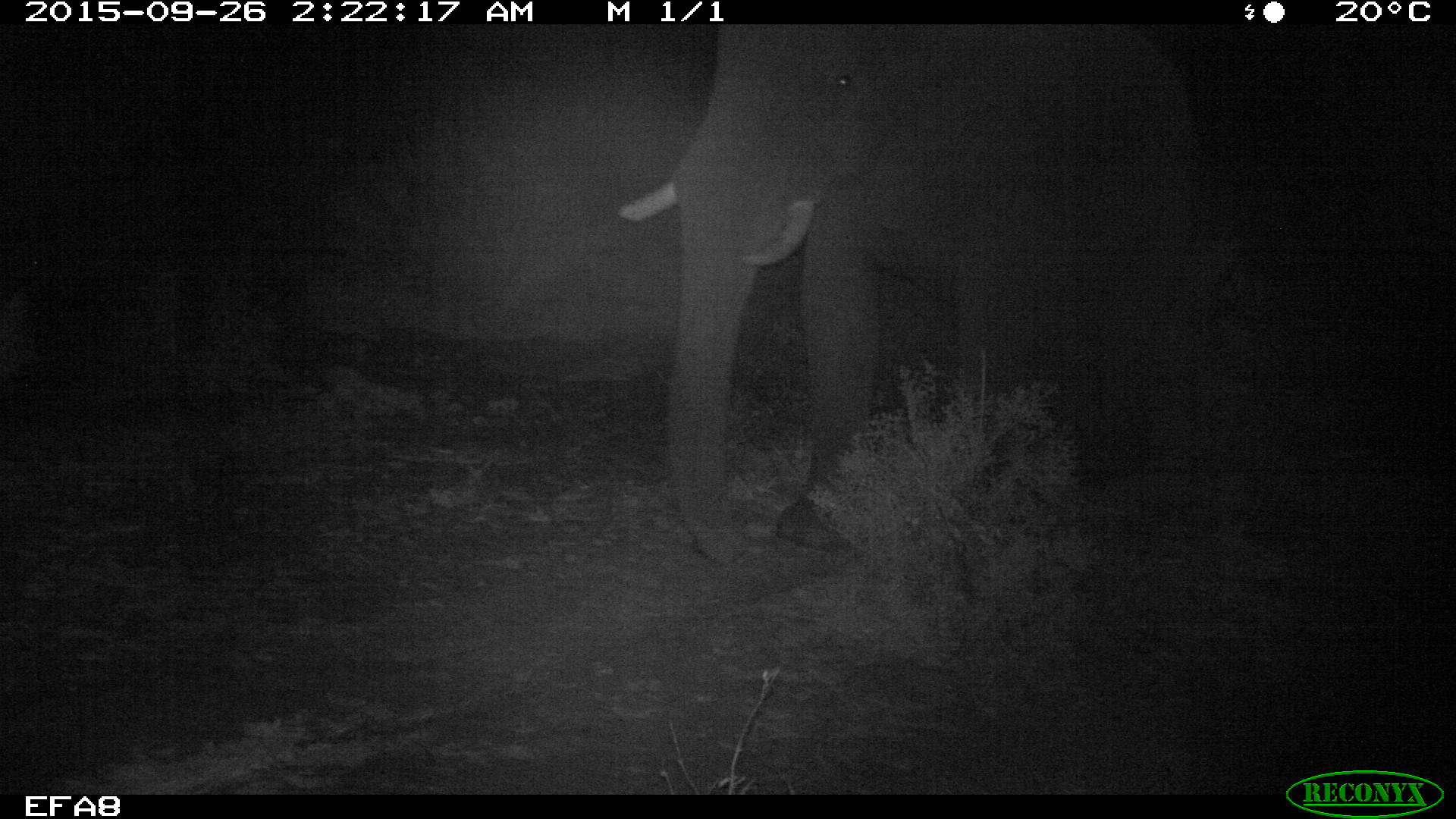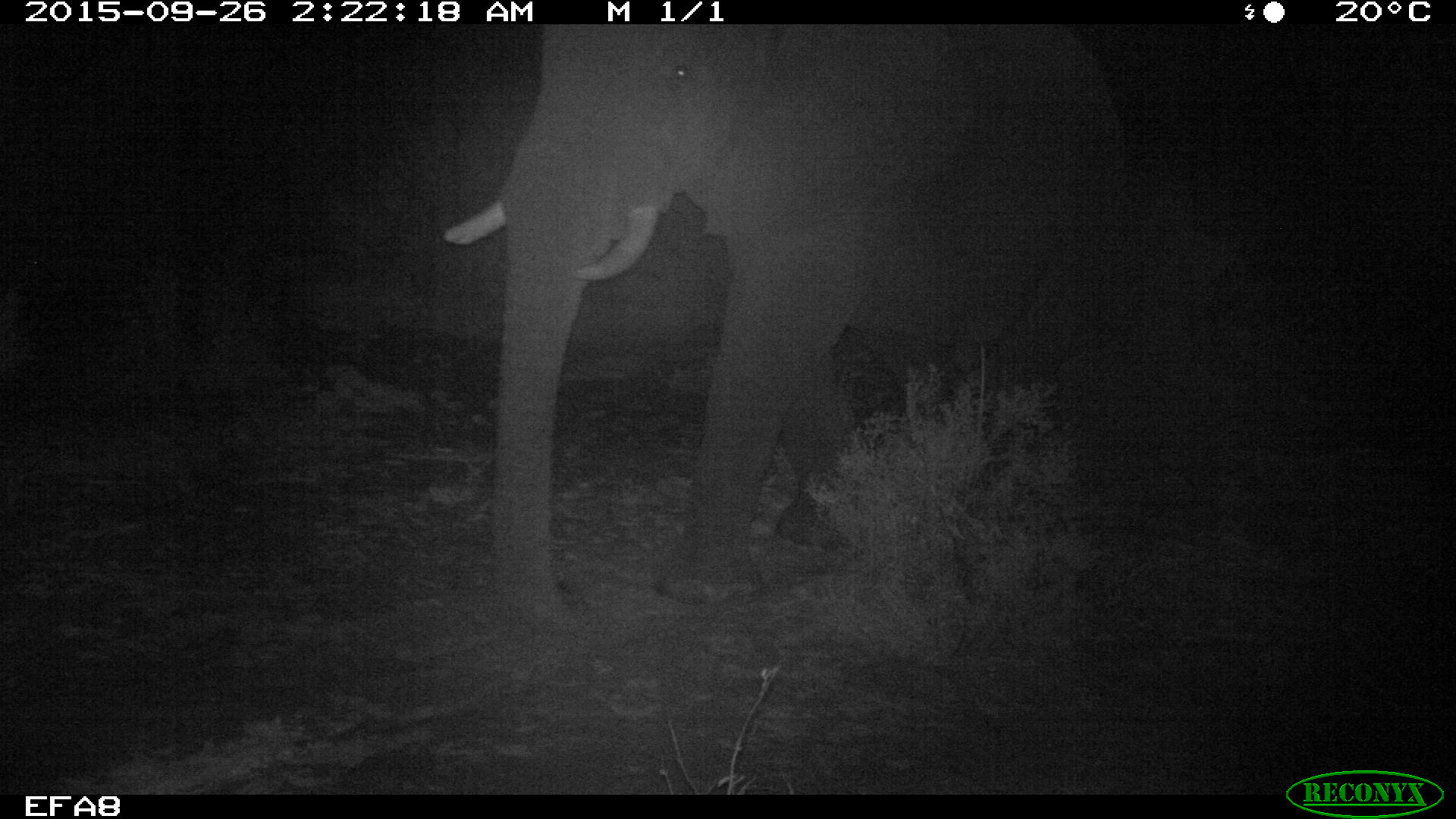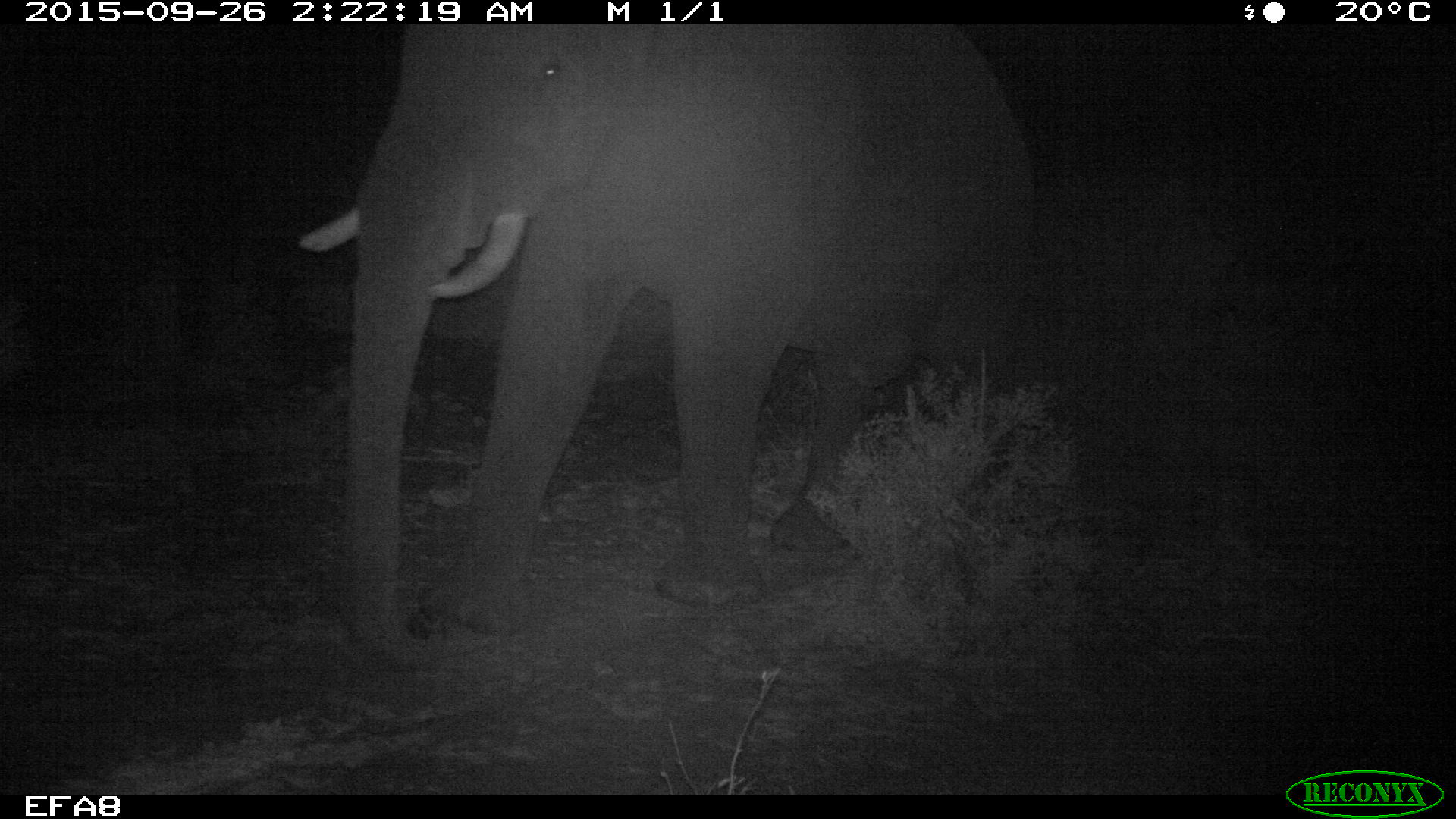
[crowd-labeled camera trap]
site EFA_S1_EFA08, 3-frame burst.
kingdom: Animalia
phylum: Chordata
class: Mammalia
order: Proboscidea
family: Elephantidae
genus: Loxodonta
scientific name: Loxodonta africana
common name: african bush elephant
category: elephant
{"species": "elephant (african bush elephant) (Loxodonta africana)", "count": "1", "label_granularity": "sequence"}